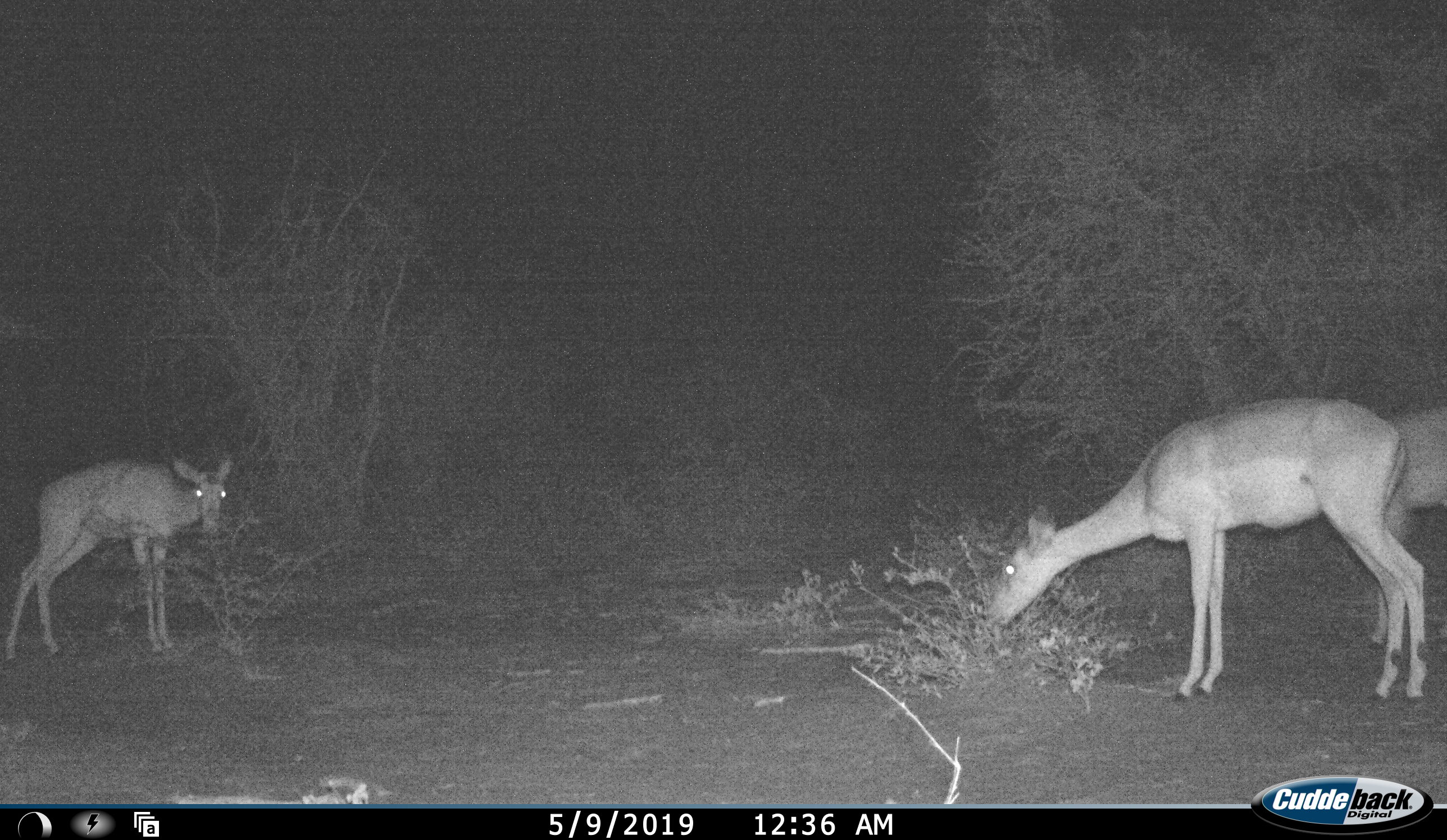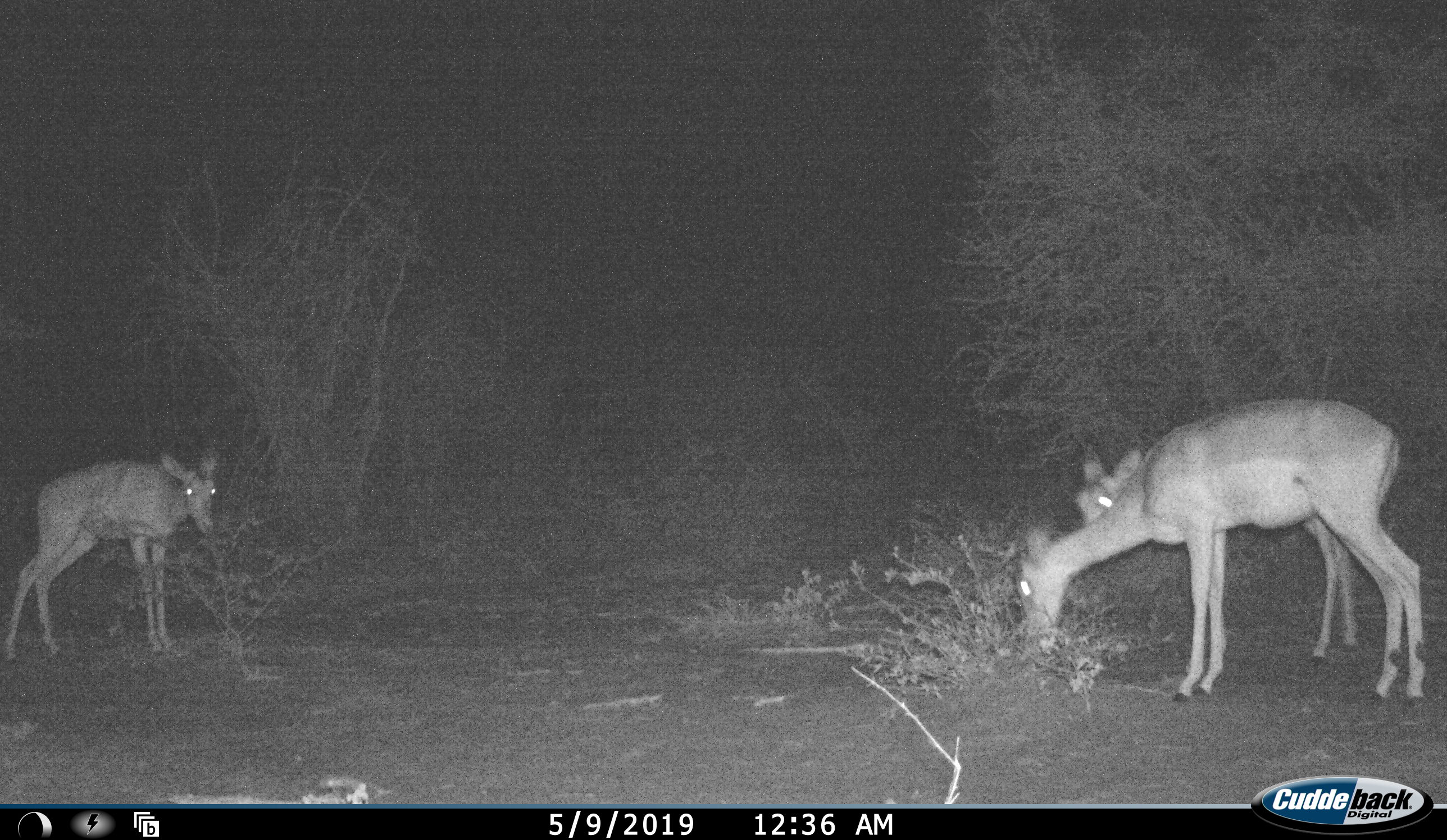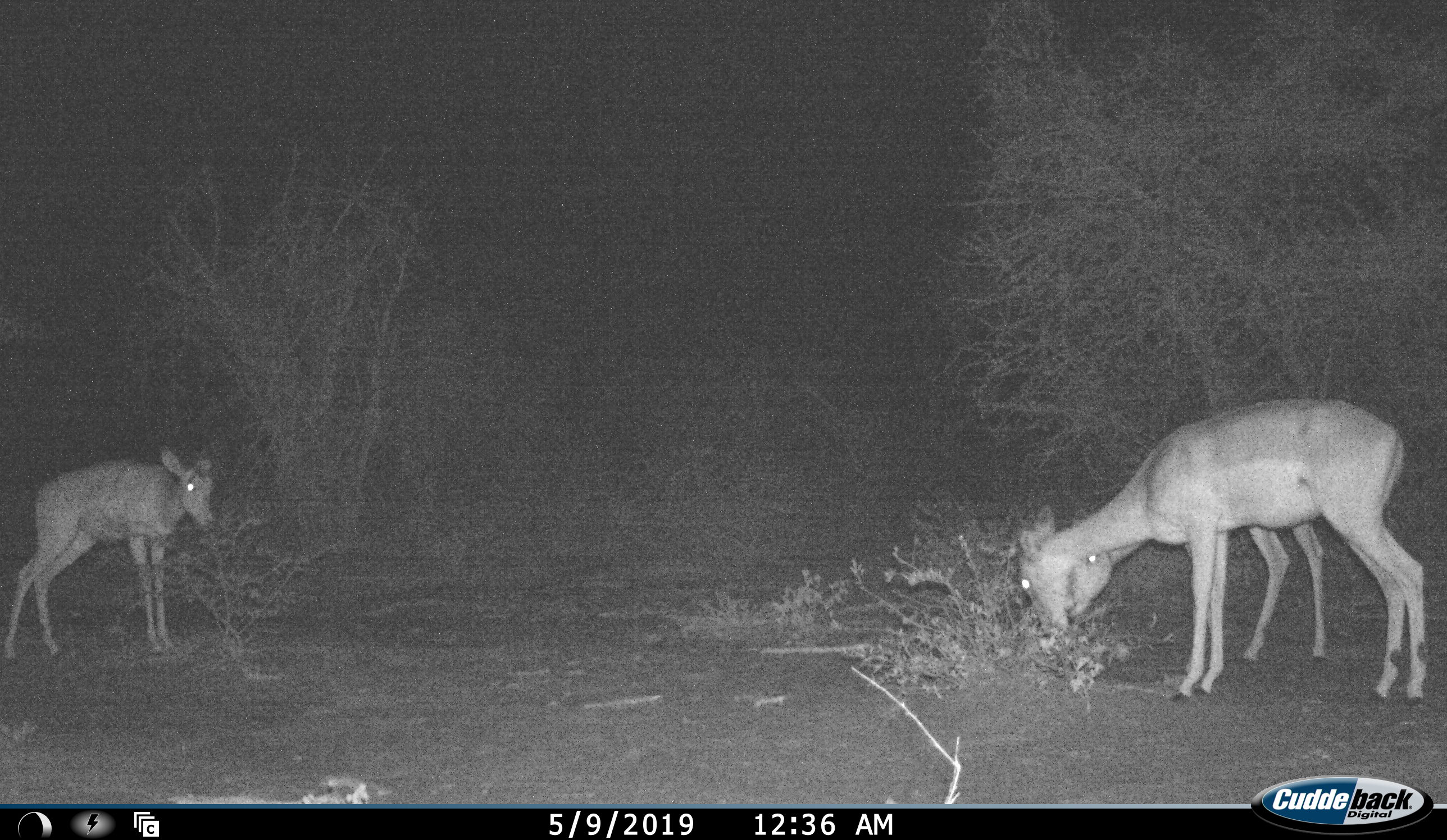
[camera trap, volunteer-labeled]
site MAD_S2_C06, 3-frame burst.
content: unidentified animal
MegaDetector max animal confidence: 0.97